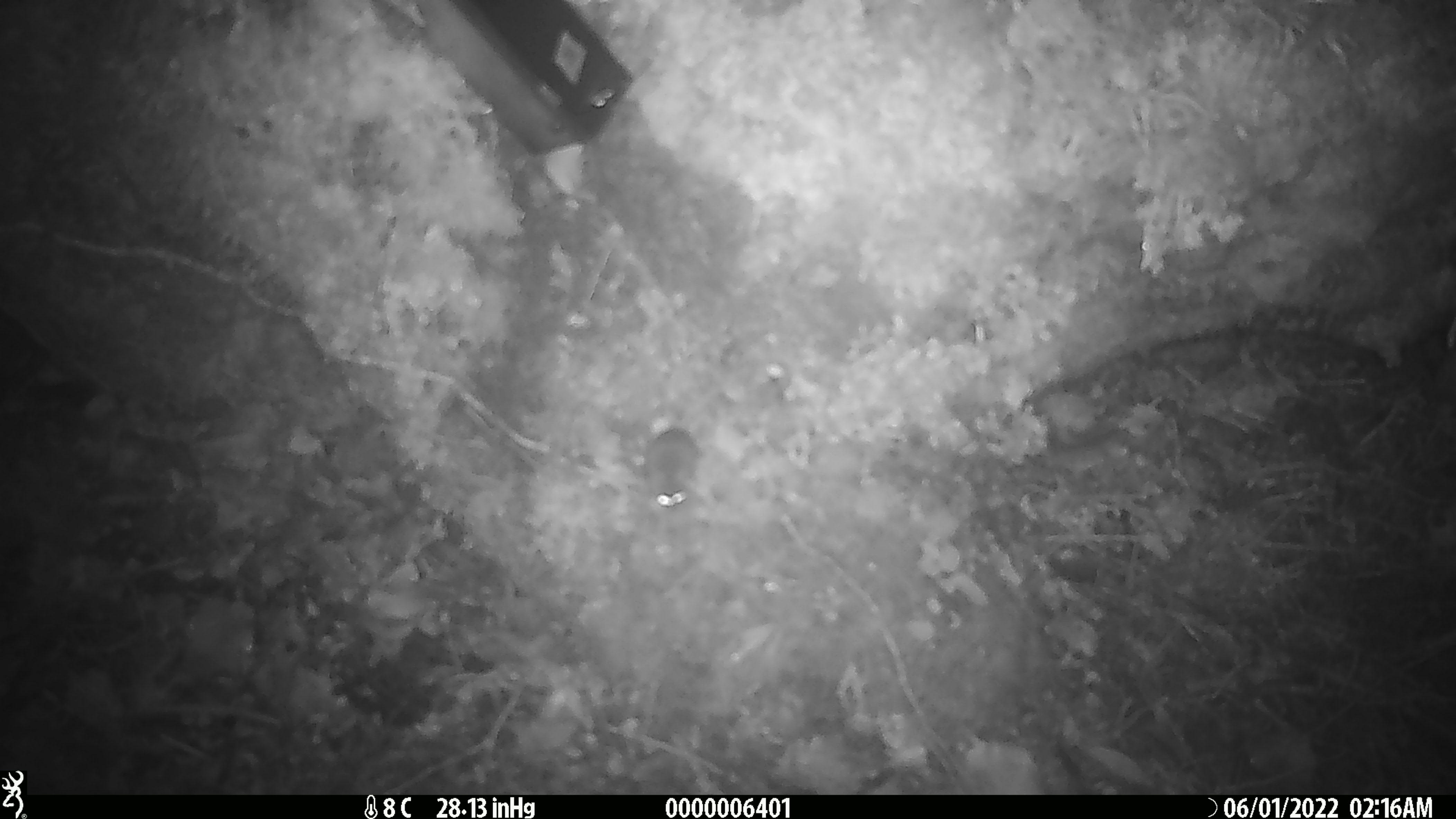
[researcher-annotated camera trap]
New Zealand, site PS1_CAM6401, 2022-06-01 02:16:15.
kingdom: Animalia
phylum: Chordata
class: Mammalia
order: Rodentia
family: Muridae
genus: Mus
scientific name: Mus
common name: mouse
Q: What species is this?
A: Mouse (Mus).